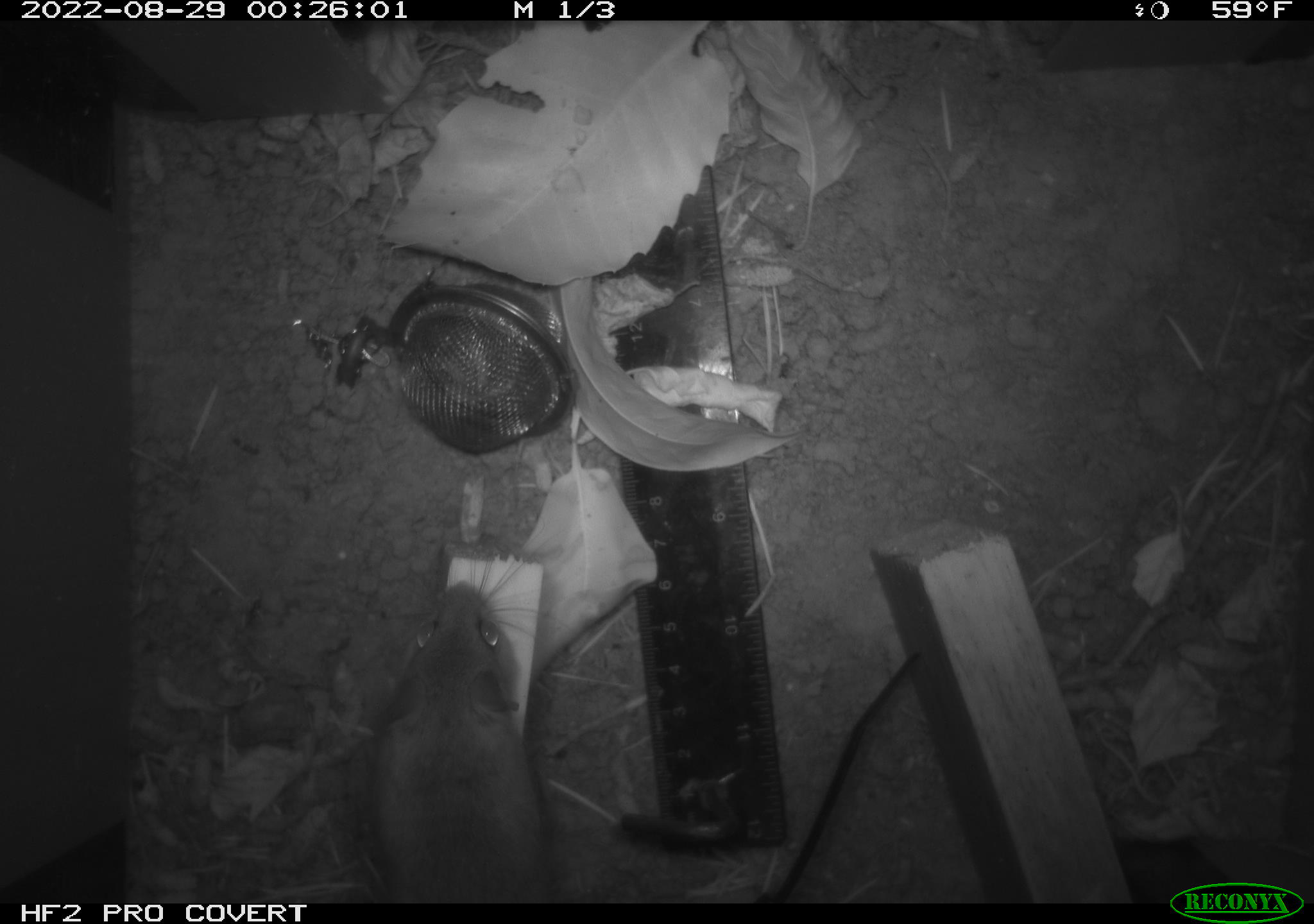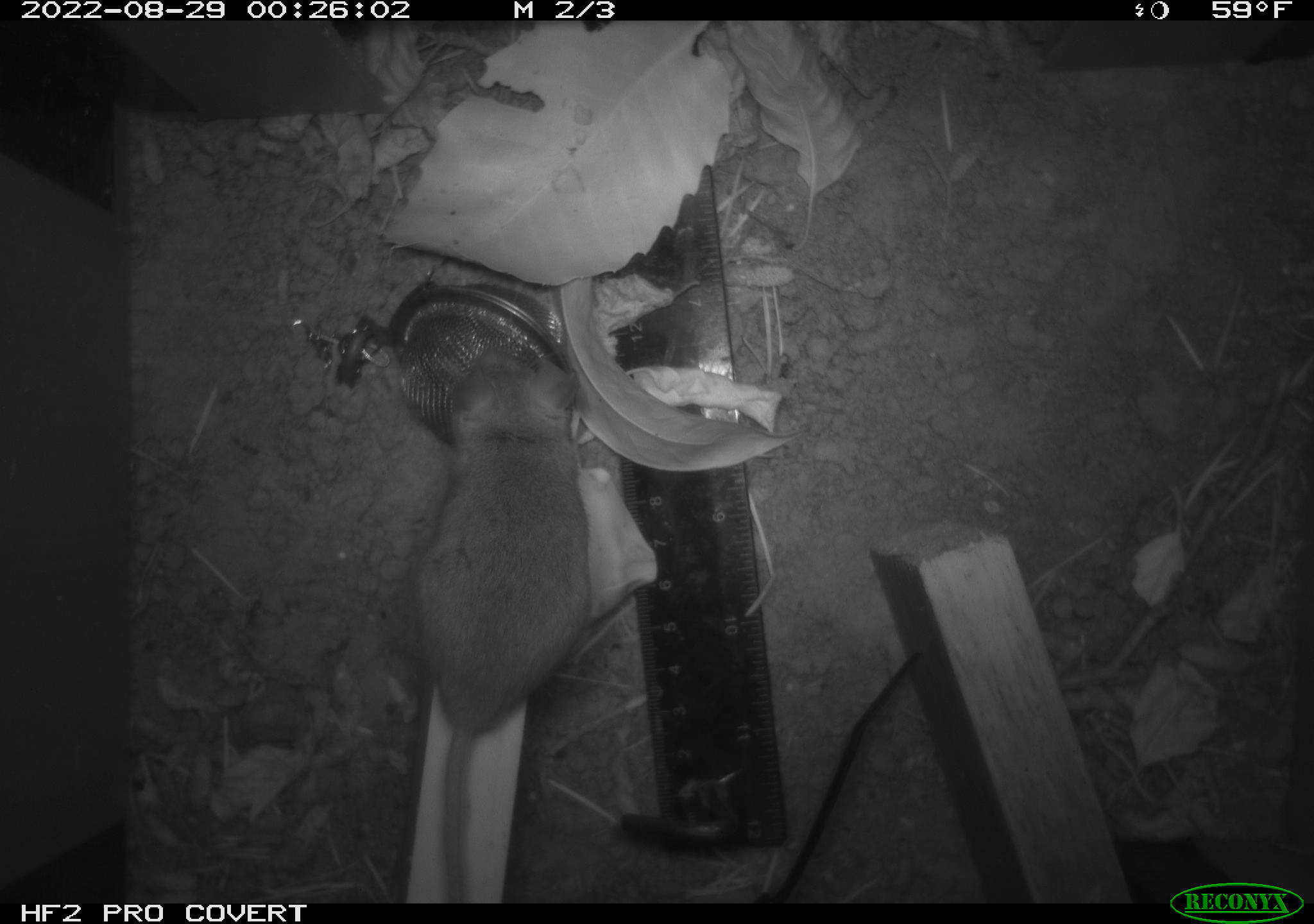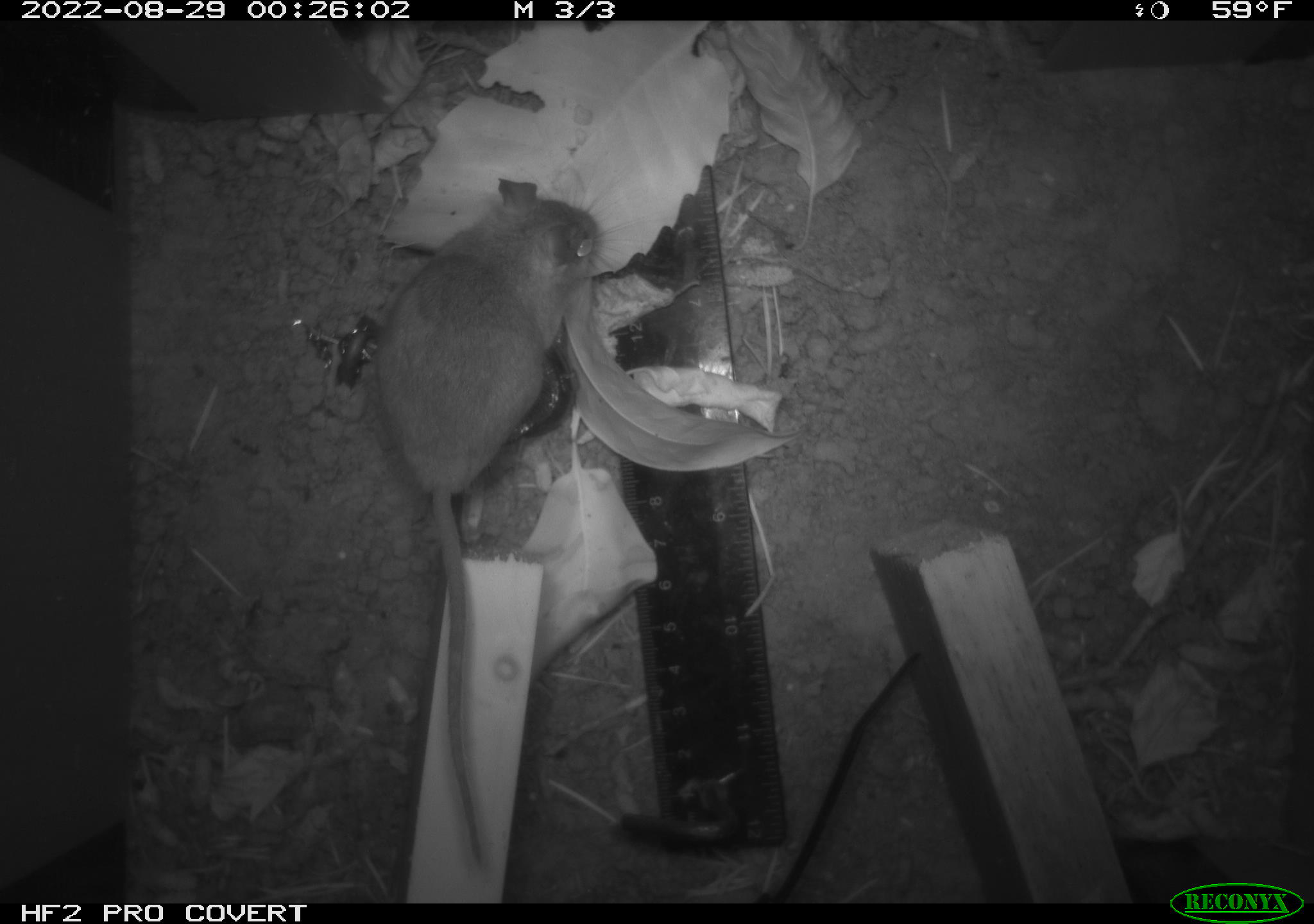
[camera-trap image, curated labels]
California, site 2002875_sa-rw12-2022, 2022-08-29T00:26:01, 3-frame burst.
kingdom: Animalia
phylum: Chordata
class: Mammalia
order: Rodentia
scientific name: Rodentia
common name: rodent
Rodent (Rodentia).